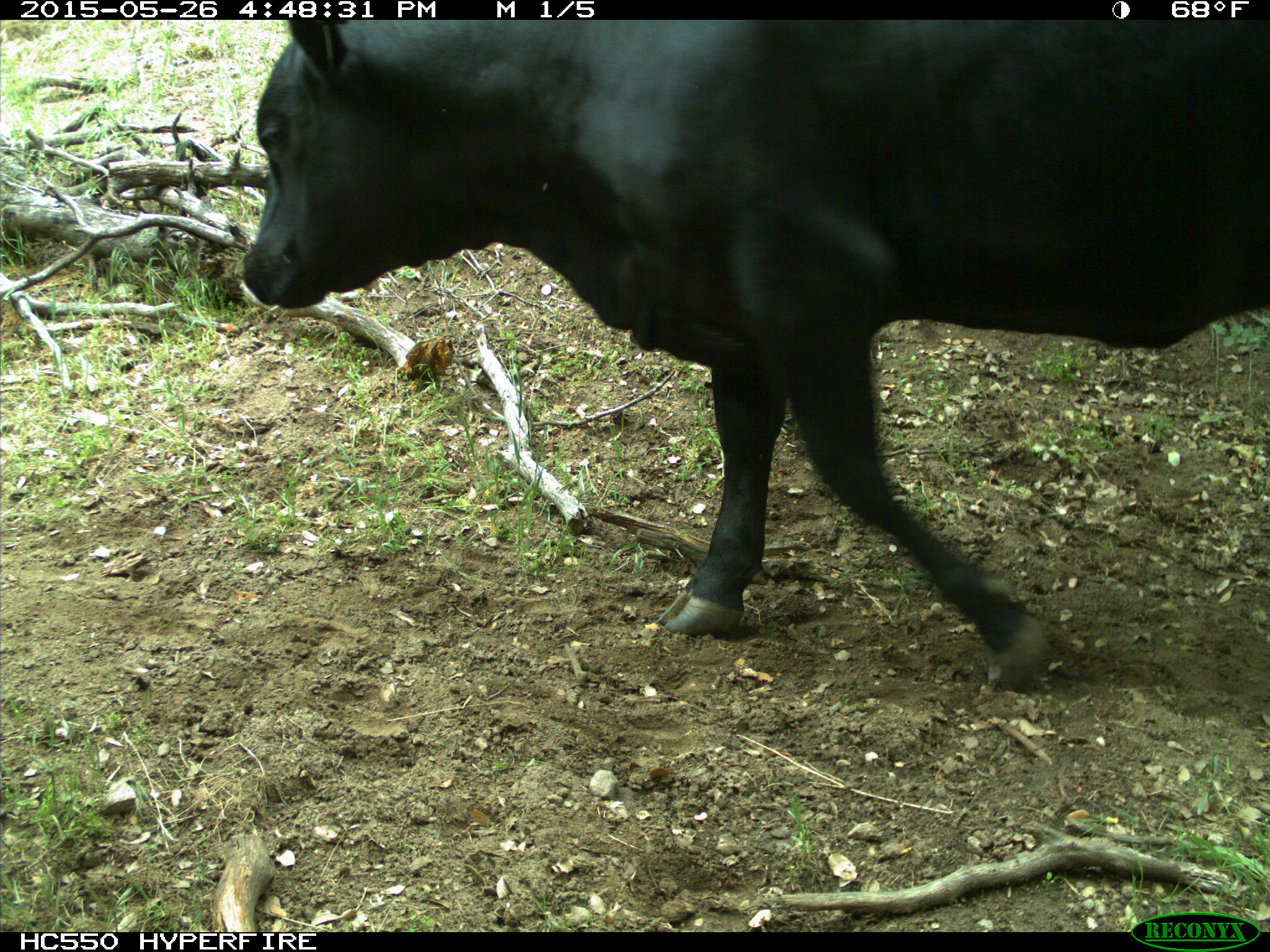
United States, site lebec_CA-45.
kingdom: Animalia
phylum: Chordata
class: Mammalia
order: Artiodactyla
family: Bovidae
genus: Bos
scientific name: Bos taurus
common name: domestic cow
Bos taurus (domestic cow).